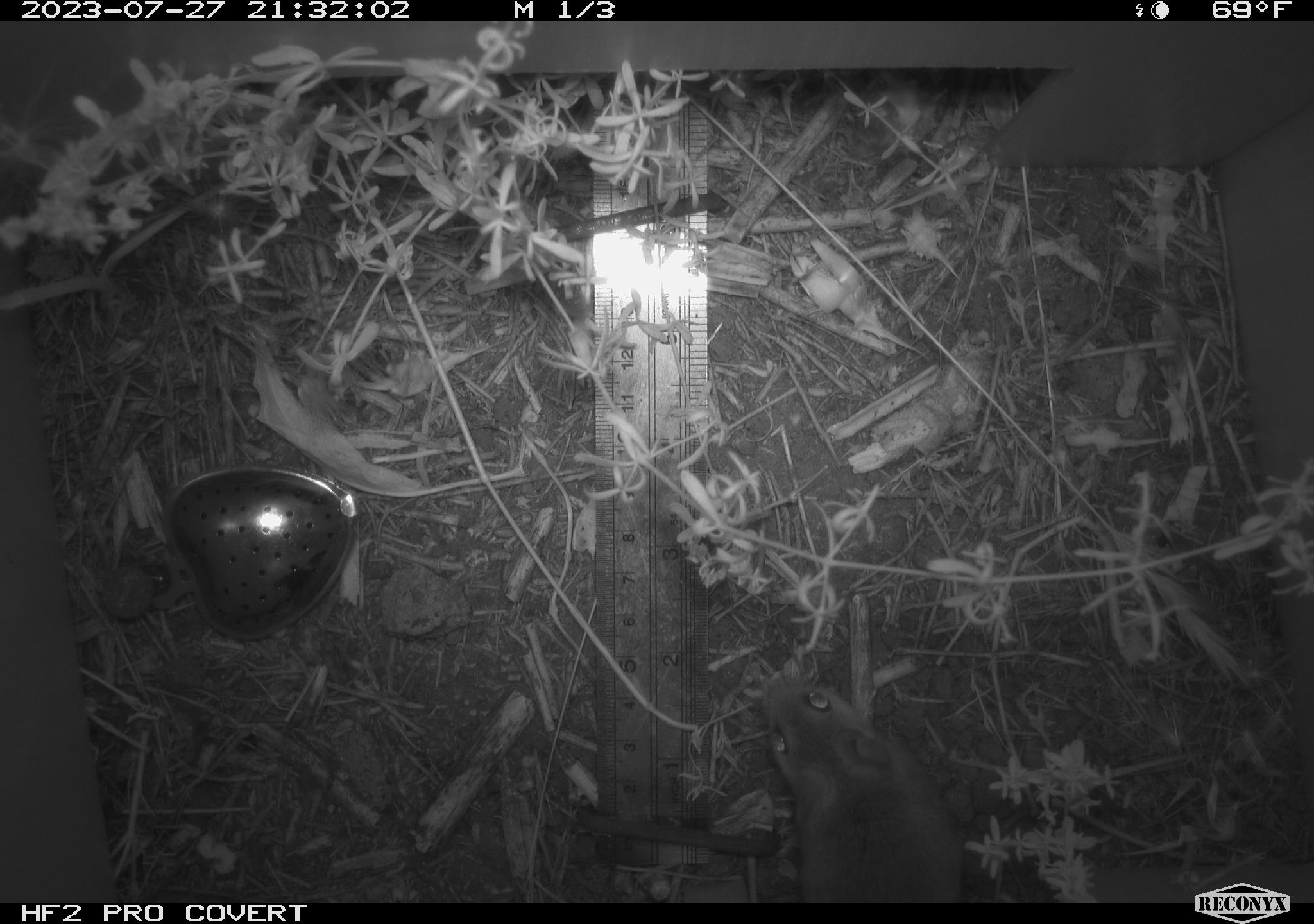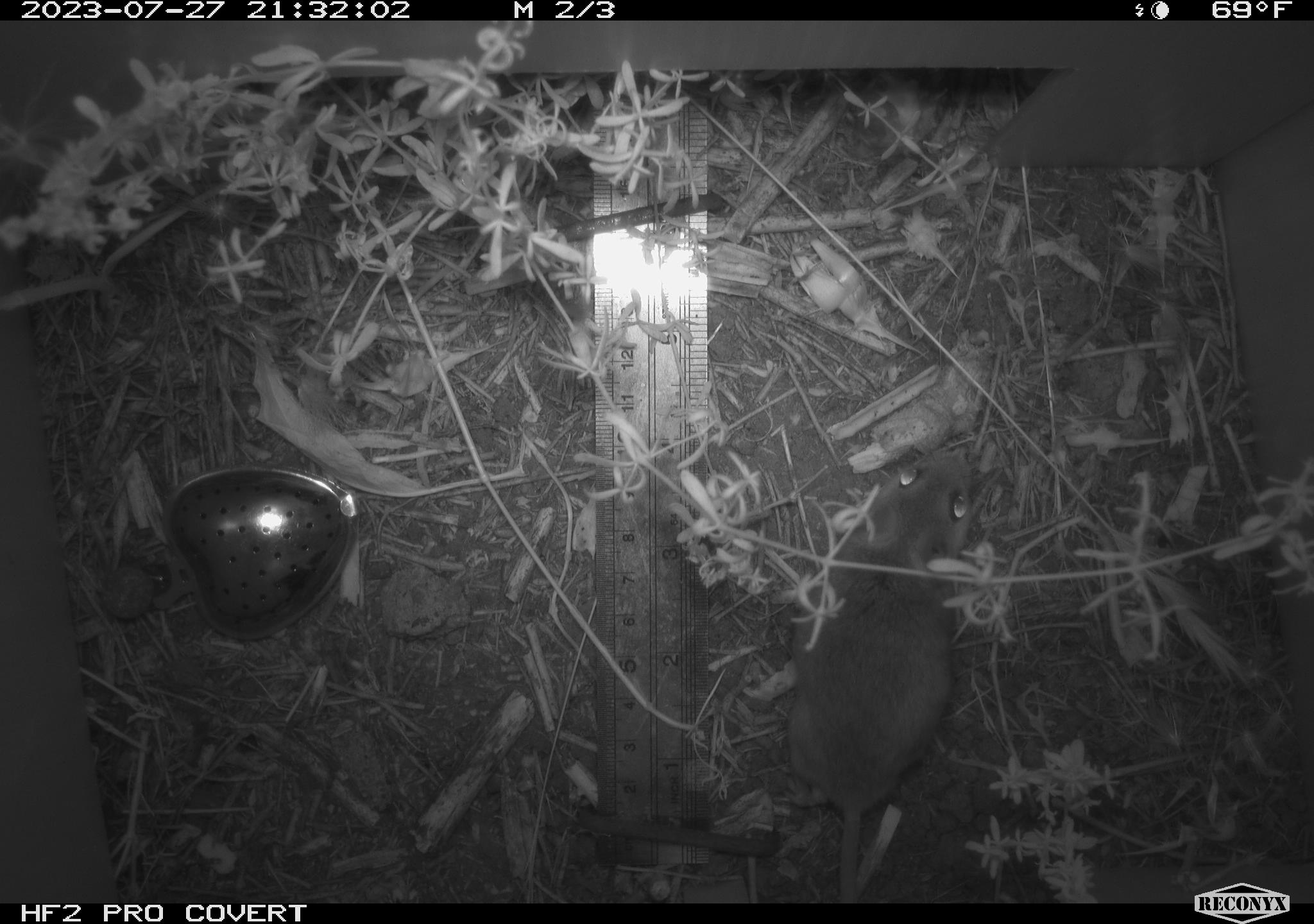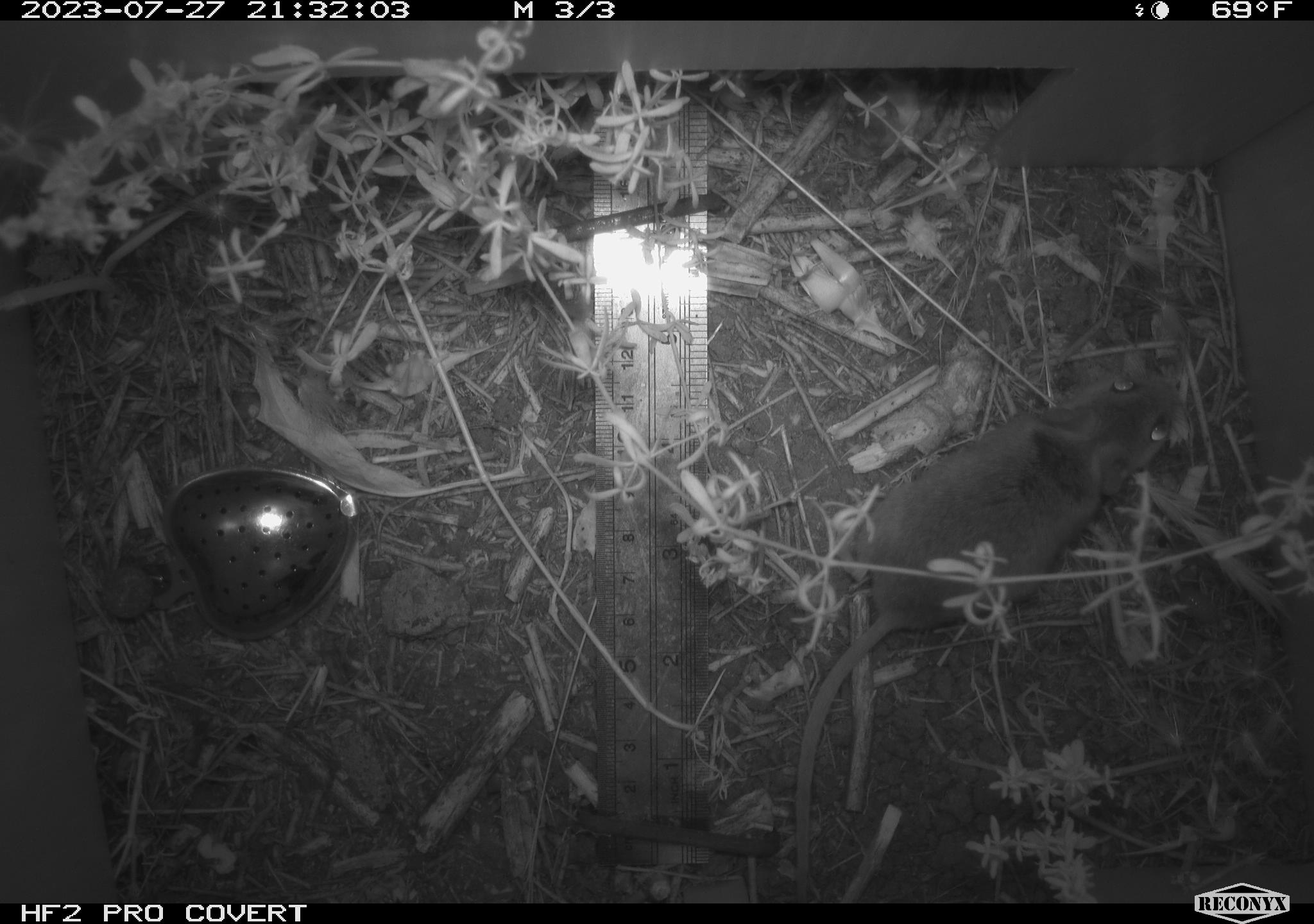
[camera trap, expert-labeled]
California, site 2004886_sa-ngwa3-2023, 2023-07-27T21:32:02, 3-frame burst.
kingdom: Animalia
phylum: Chordata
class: Mammalia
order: Rodentia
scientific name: Rodentia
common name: mouse species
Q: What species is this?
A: Mouse species (Rodentia).